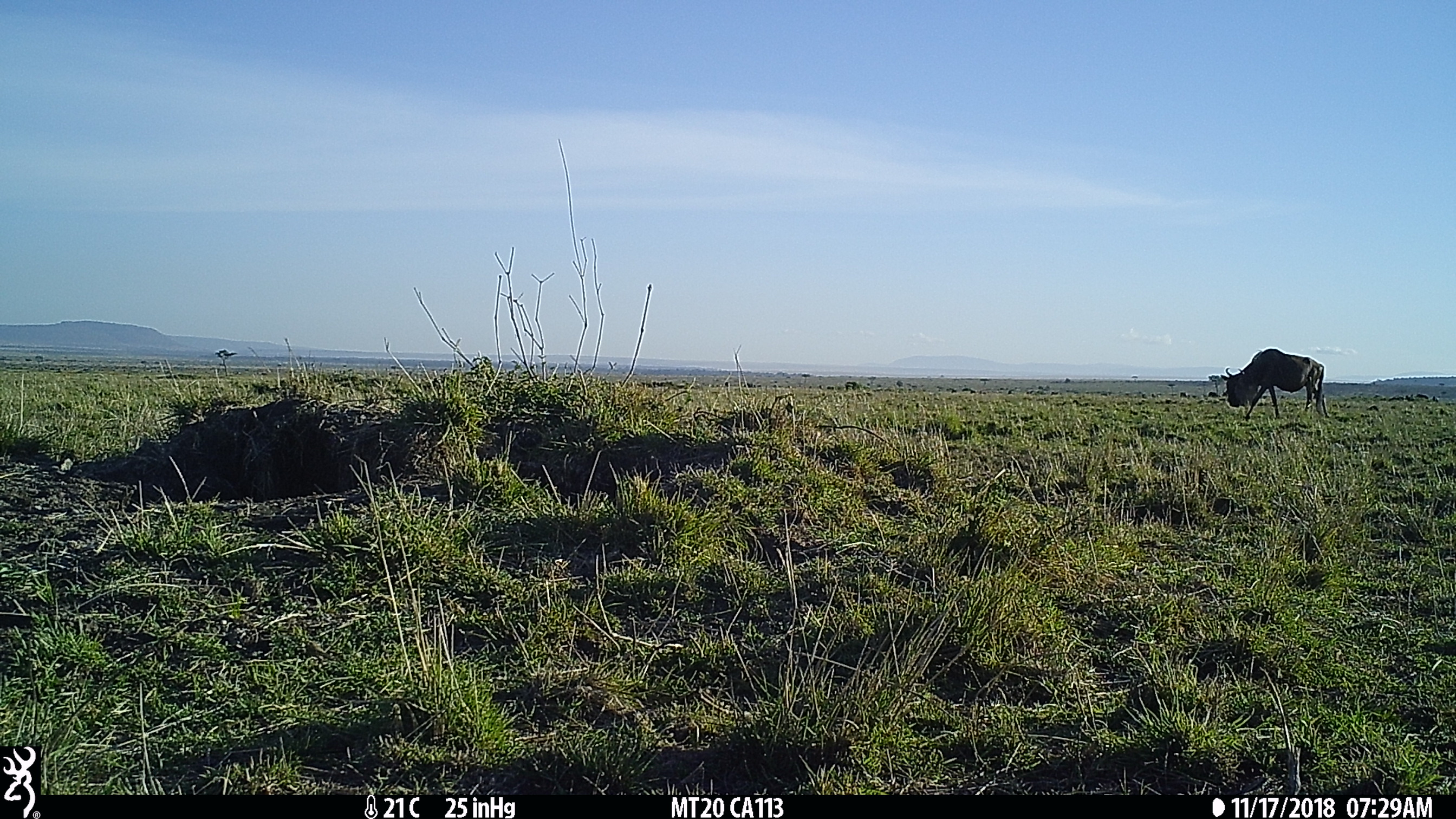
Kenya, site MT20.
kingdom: Animalia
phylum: Chordata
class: Mammalia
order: Artiodactyla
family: Bovidae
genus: Connochaetes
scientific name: Connochaetes taurinus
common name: blue wildebeest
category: wildebeest